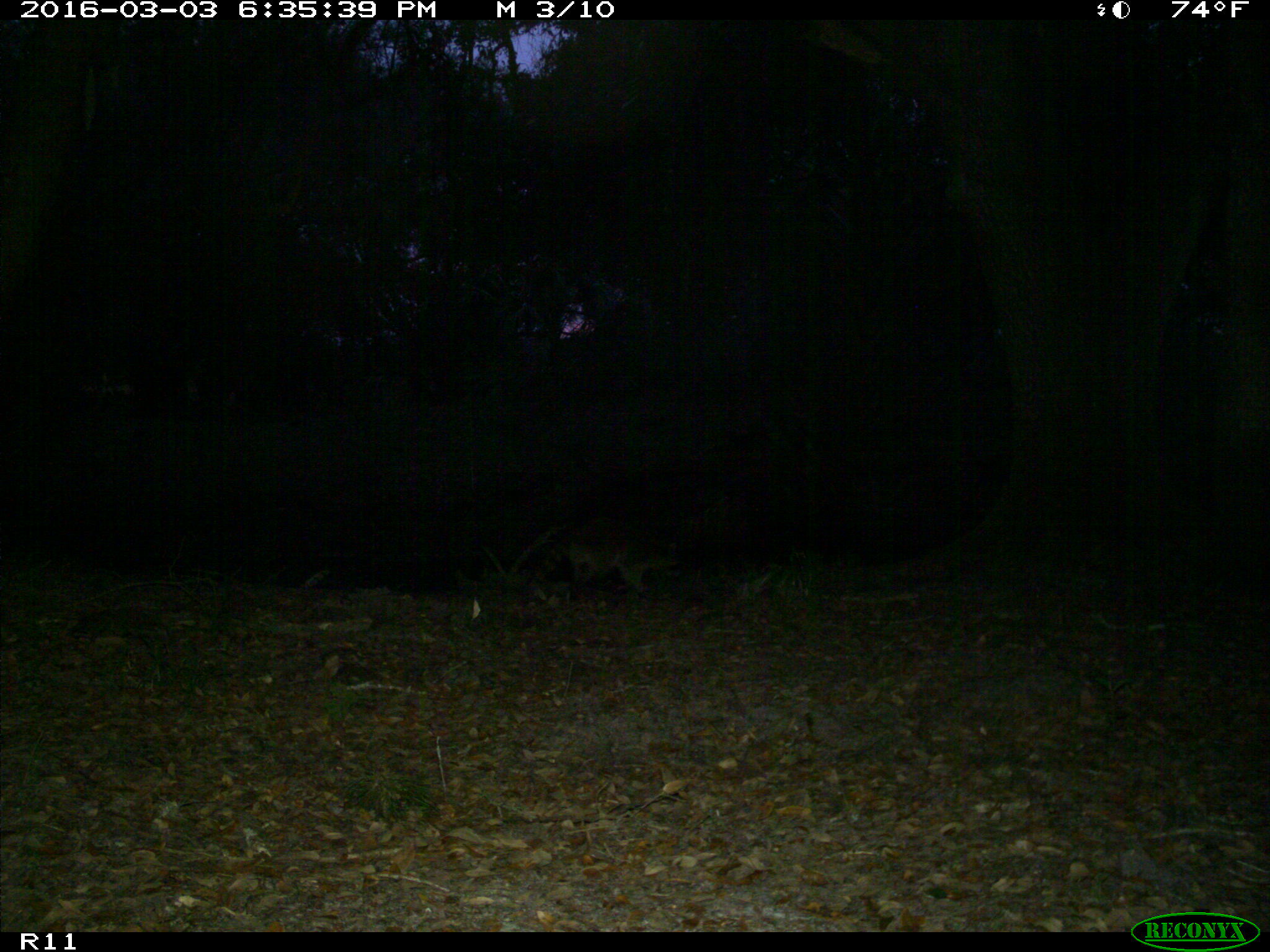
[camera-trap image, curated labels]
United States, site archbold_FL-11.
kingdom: Animalia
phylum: Chordata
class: Mammalia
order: Carnivora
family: Procyonidae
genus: Procyon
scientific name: Procyon lotor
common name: common raccoon